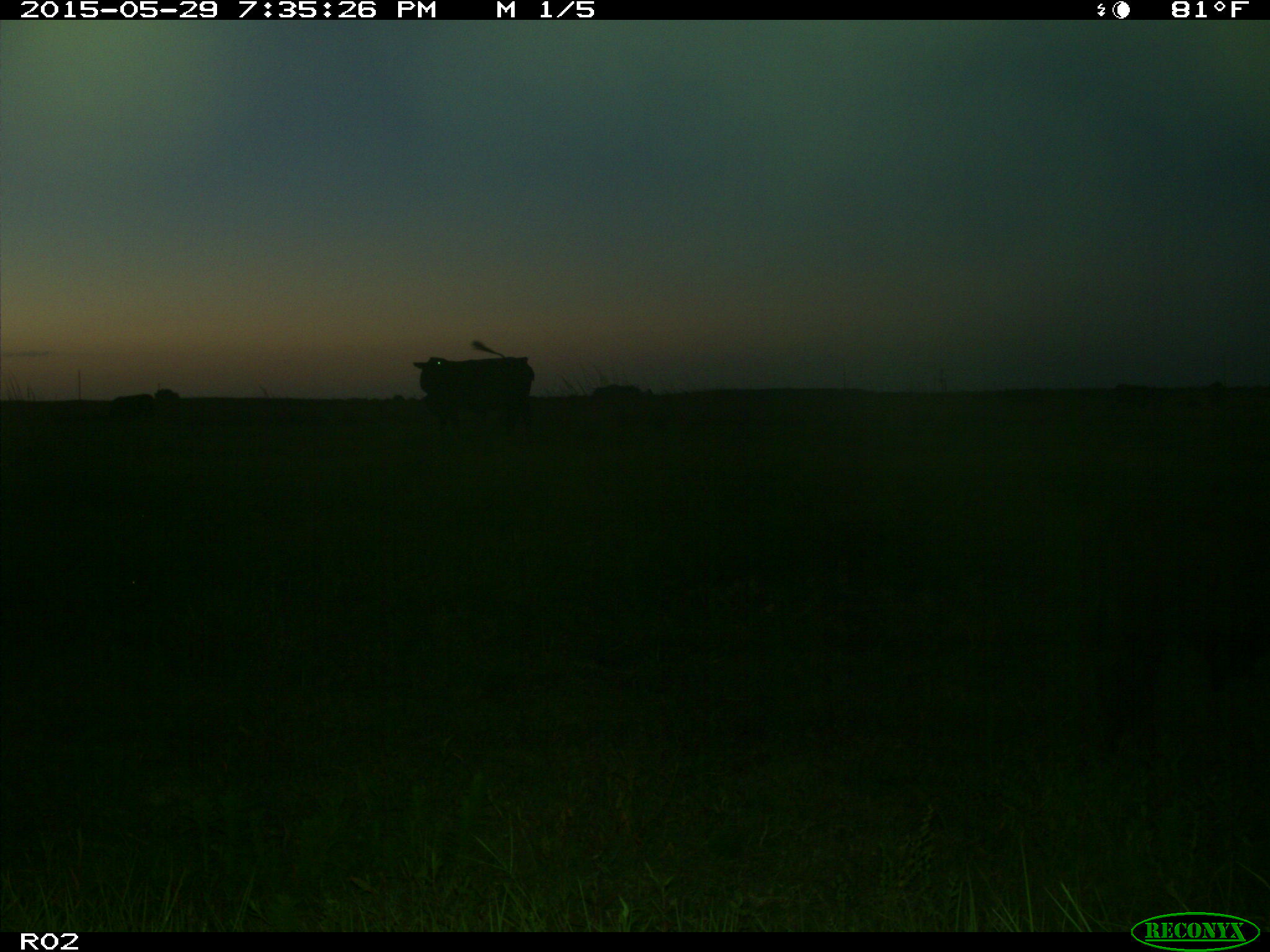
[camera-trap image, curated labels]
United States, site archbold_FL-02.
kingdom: Animalia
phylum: Chordata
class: Mammalia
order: Artiodactyla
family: Bovidae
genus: Bos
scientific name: Bos taurus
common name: domestic cow